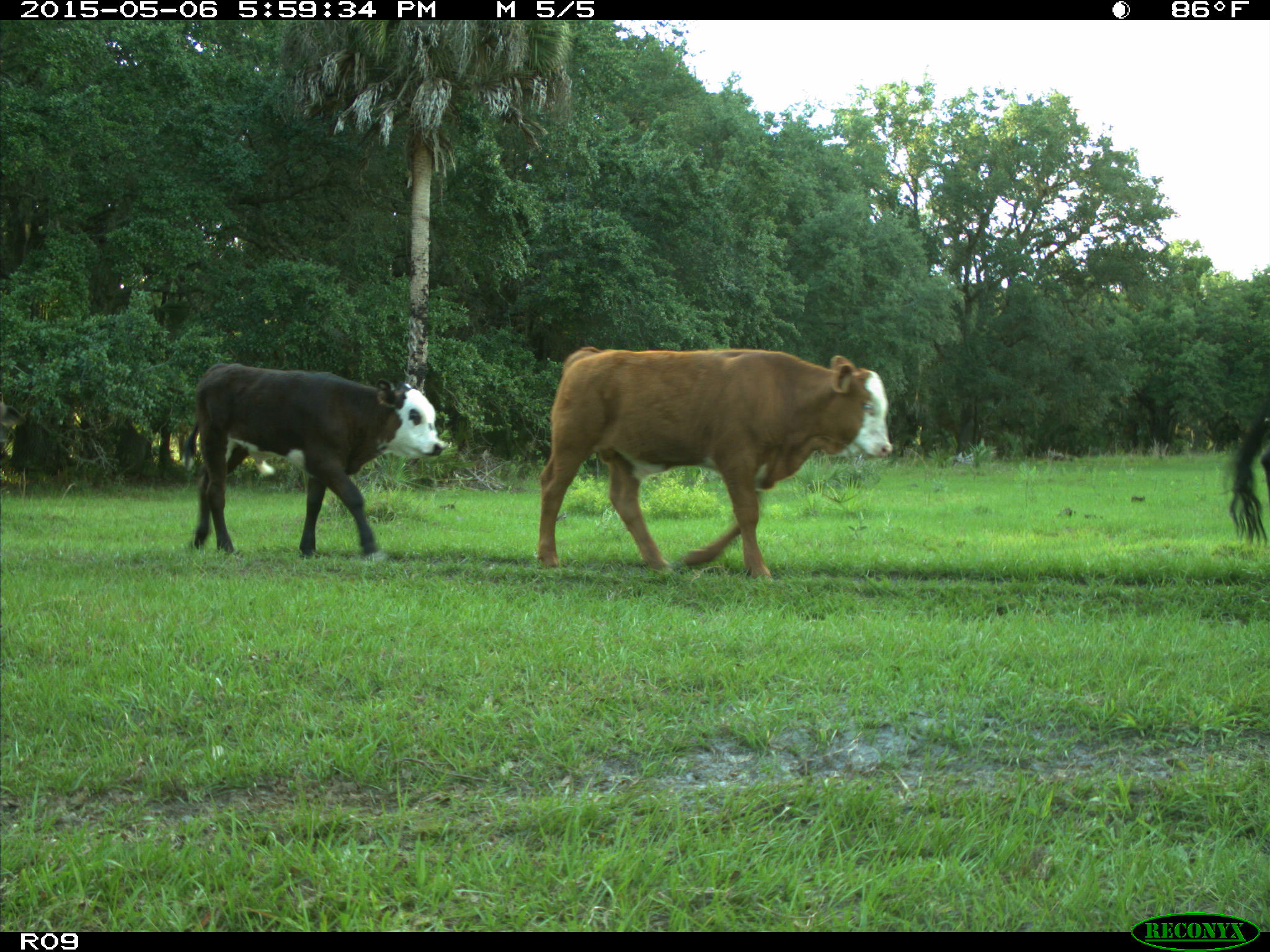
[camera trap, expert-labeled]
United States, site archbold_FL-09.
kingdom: Animalia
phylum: Chordata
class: Mammalia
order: Artiodactyla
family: Bovidae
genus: Bos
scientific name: Bos taurus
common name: domestic cow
Bos taurus (domestic cow).